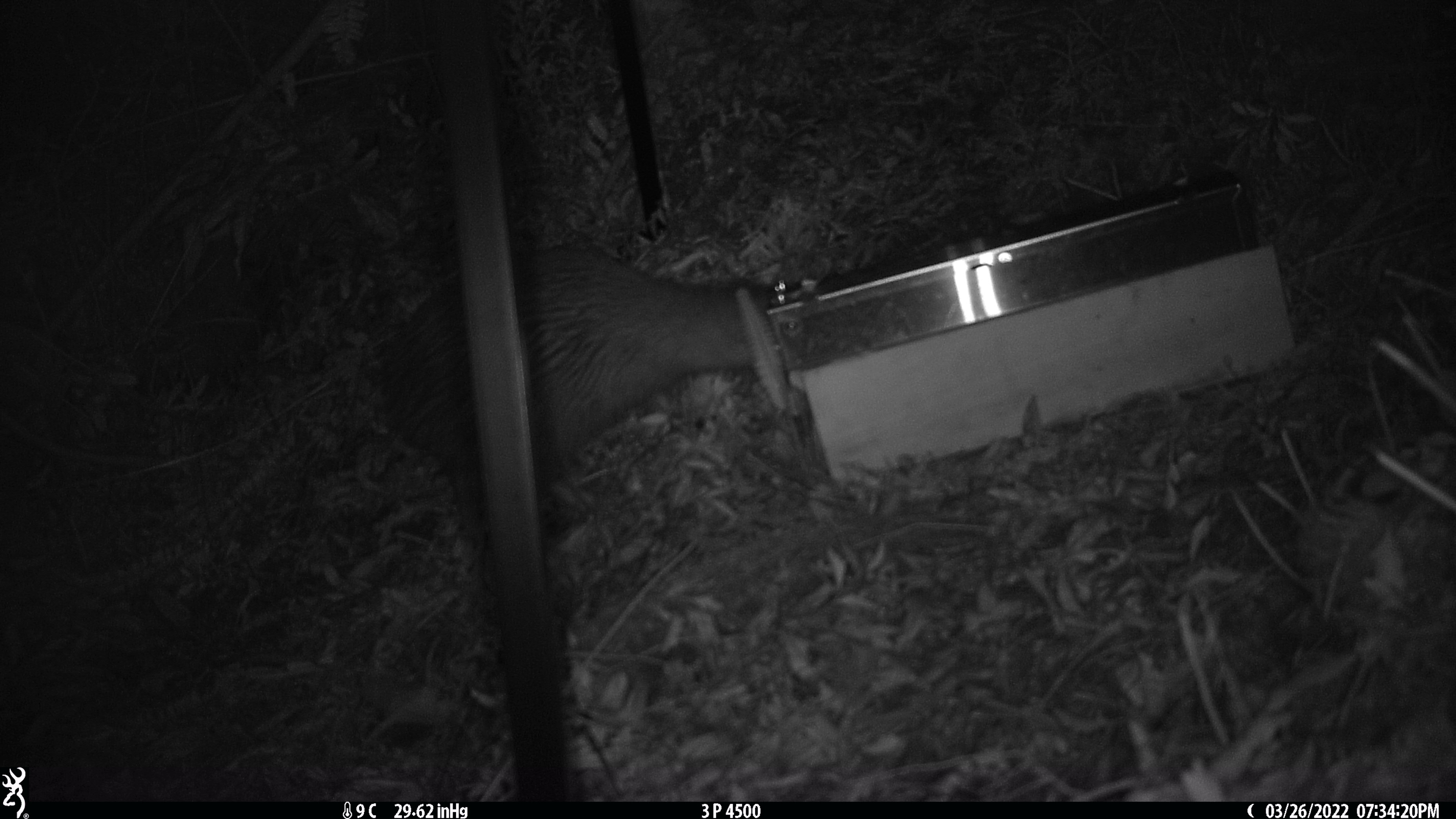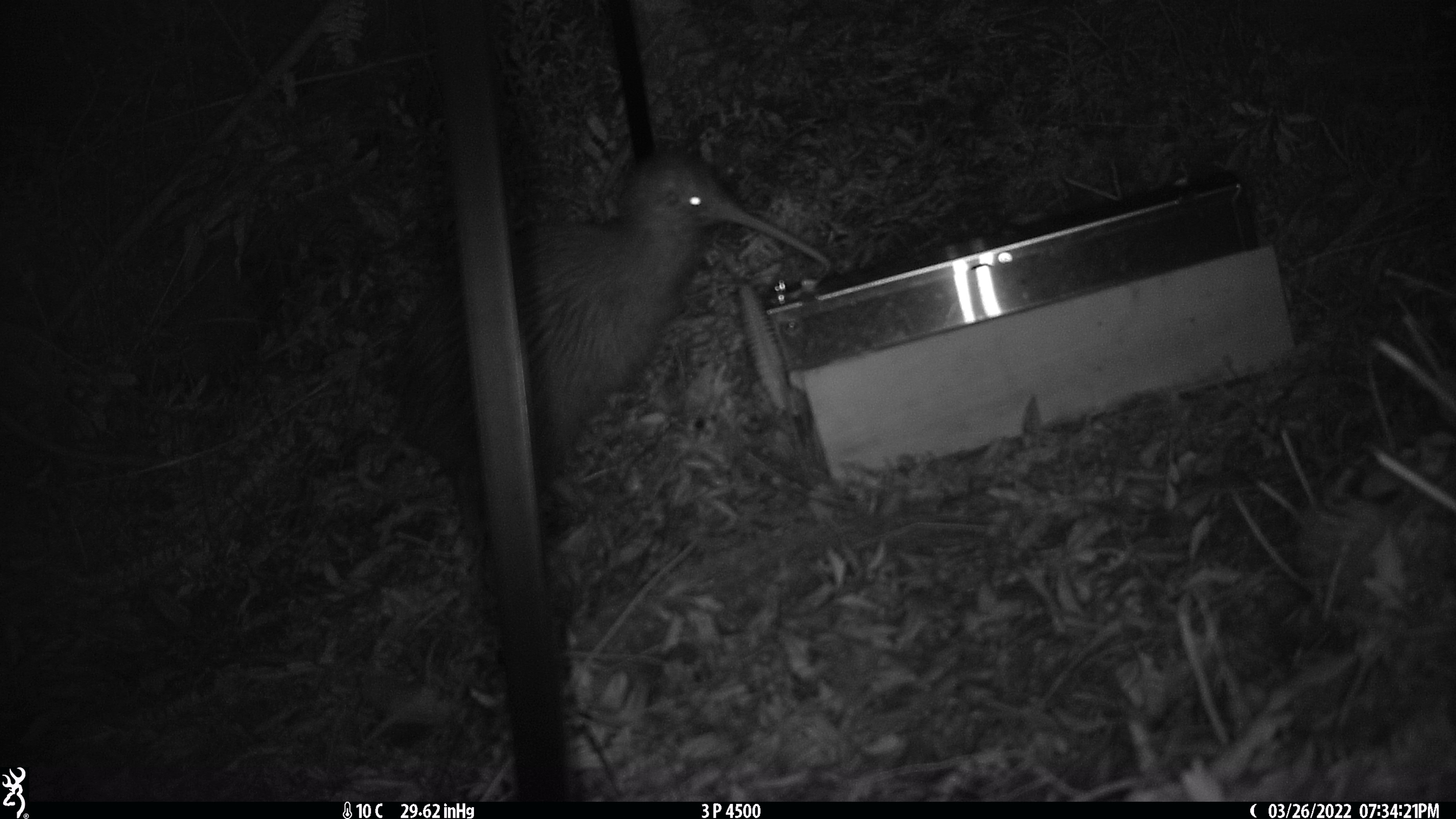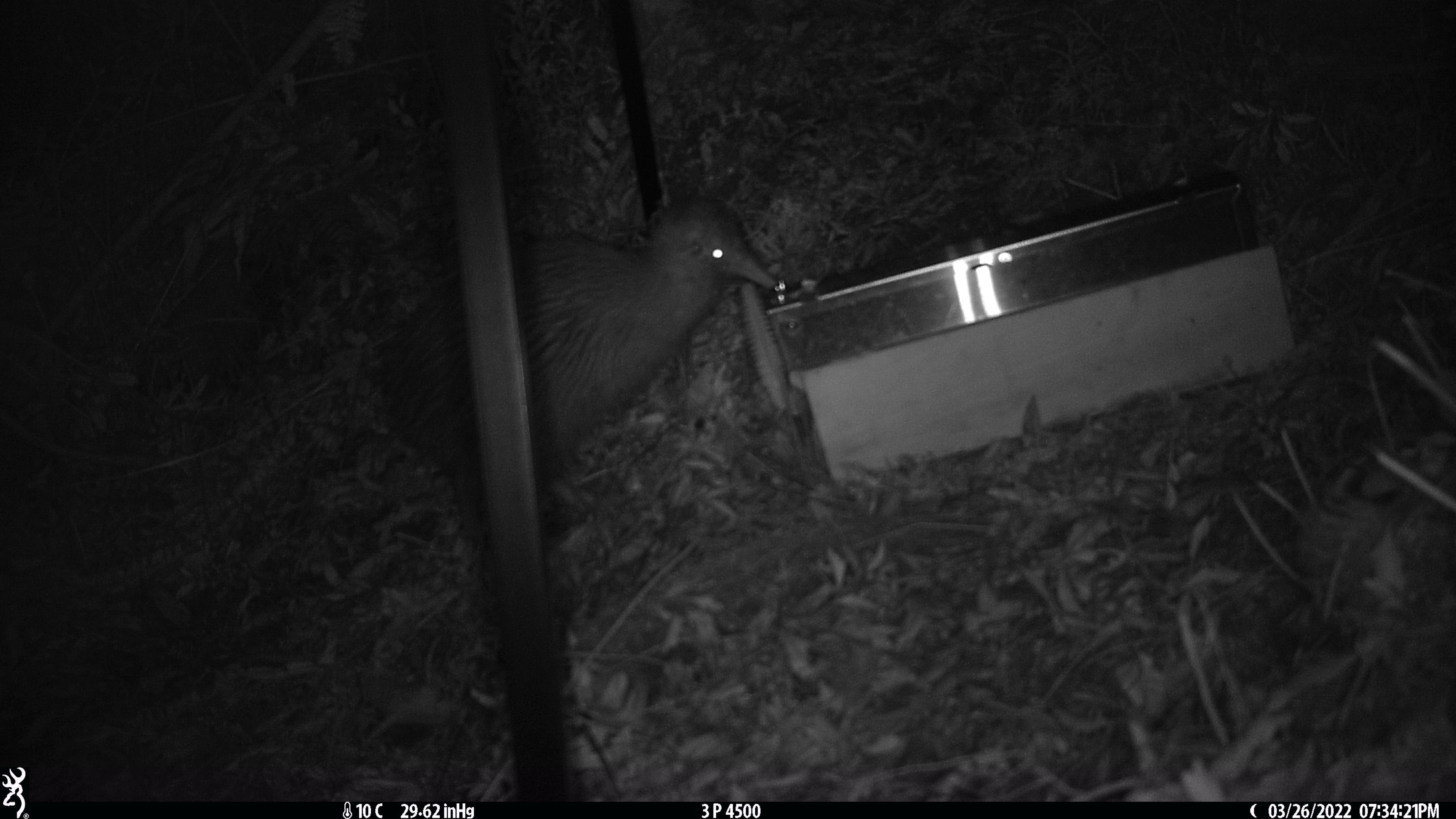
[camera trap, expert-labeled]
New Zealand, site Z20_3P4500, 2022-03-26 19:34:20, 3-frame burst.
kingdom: Animalia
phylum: Chordata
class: Aves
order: Apterygiformes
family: Apterygidae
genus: Apteryx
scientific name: Apteryx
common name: kiwi